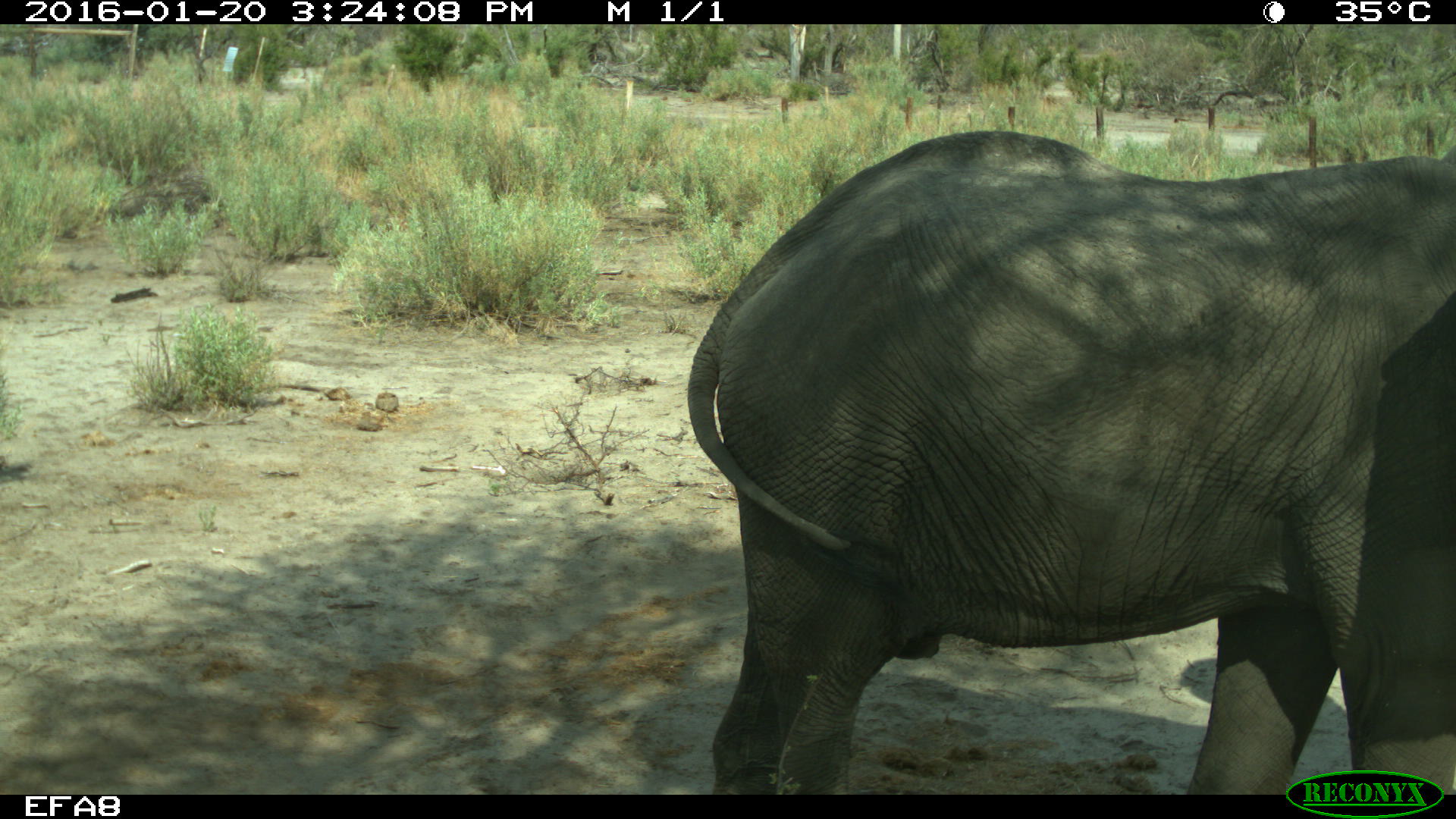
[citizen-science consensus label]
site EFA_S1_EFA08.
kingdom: Animalia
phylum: Chordata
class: Mammalia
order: Proboscidea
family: Elephantidae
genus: Loxodonta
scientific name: Loxodonta africana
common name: african bush elephant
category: elephant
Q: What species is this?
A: Elephant (african bush elephant) (Loxodonta africana).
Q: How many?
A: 1.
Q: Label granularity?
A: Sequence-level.